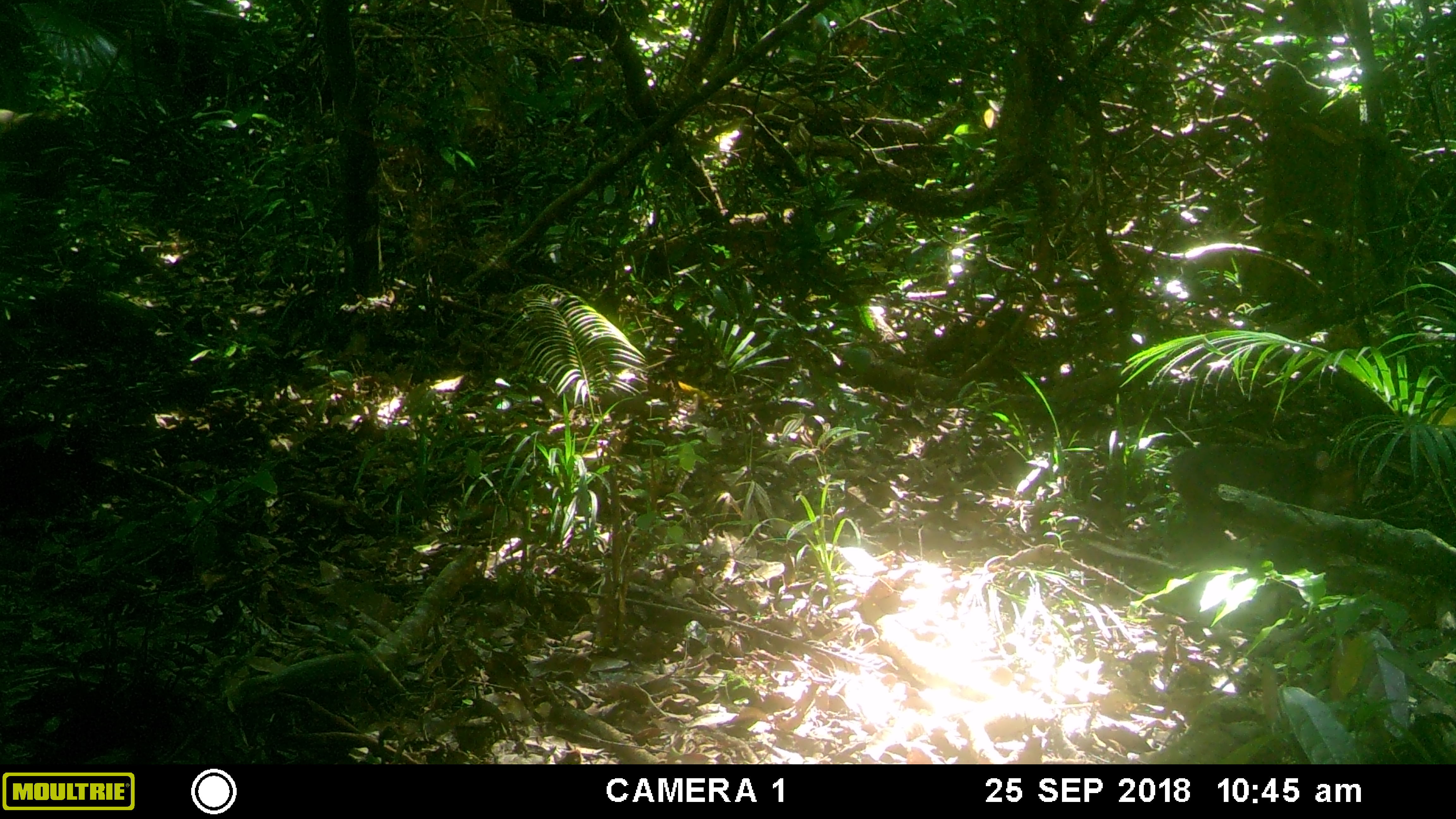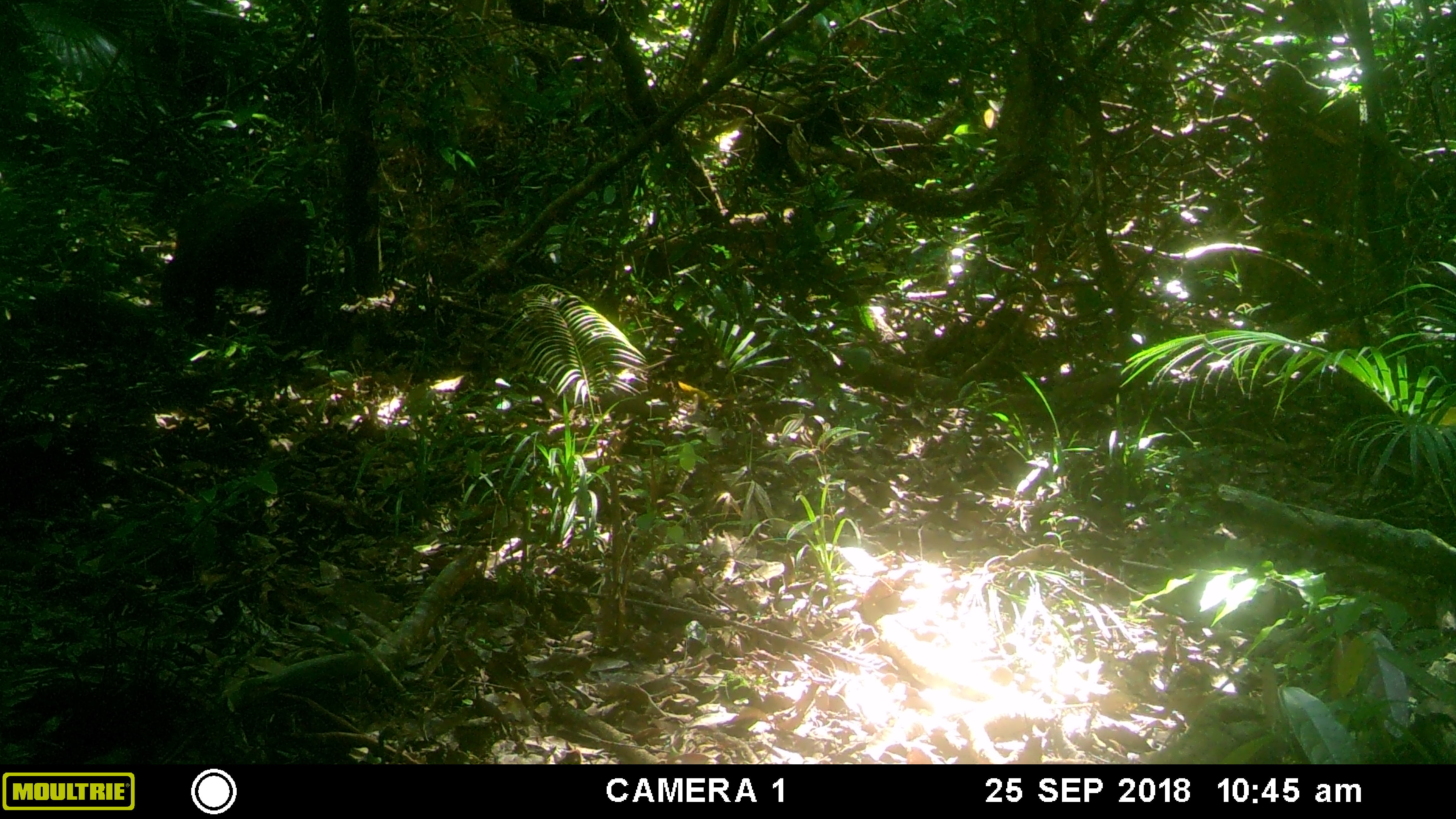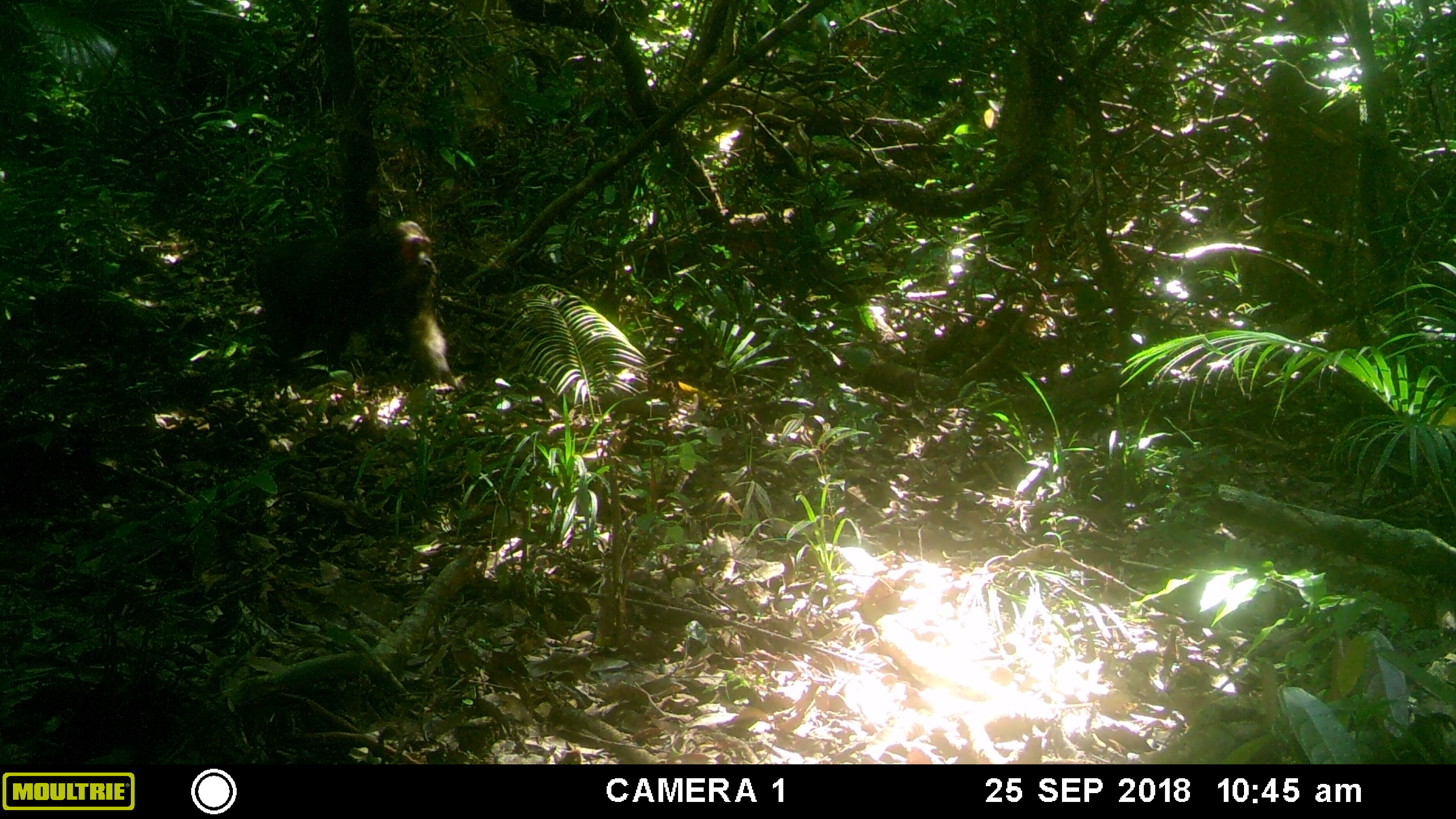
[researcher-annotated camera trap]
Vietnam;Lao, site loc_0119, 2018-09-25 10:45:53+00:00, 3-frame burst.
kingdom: Animalia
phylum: Chordata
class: Mammalia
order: Primates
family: Cercopithecidae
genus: Macaca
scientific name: Macaca arctoides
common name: stump-tailed macaque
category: stump tailed macaque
Stump tailed macaque (stump-tailed macaque) (Macaca arctoides). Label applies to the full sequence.